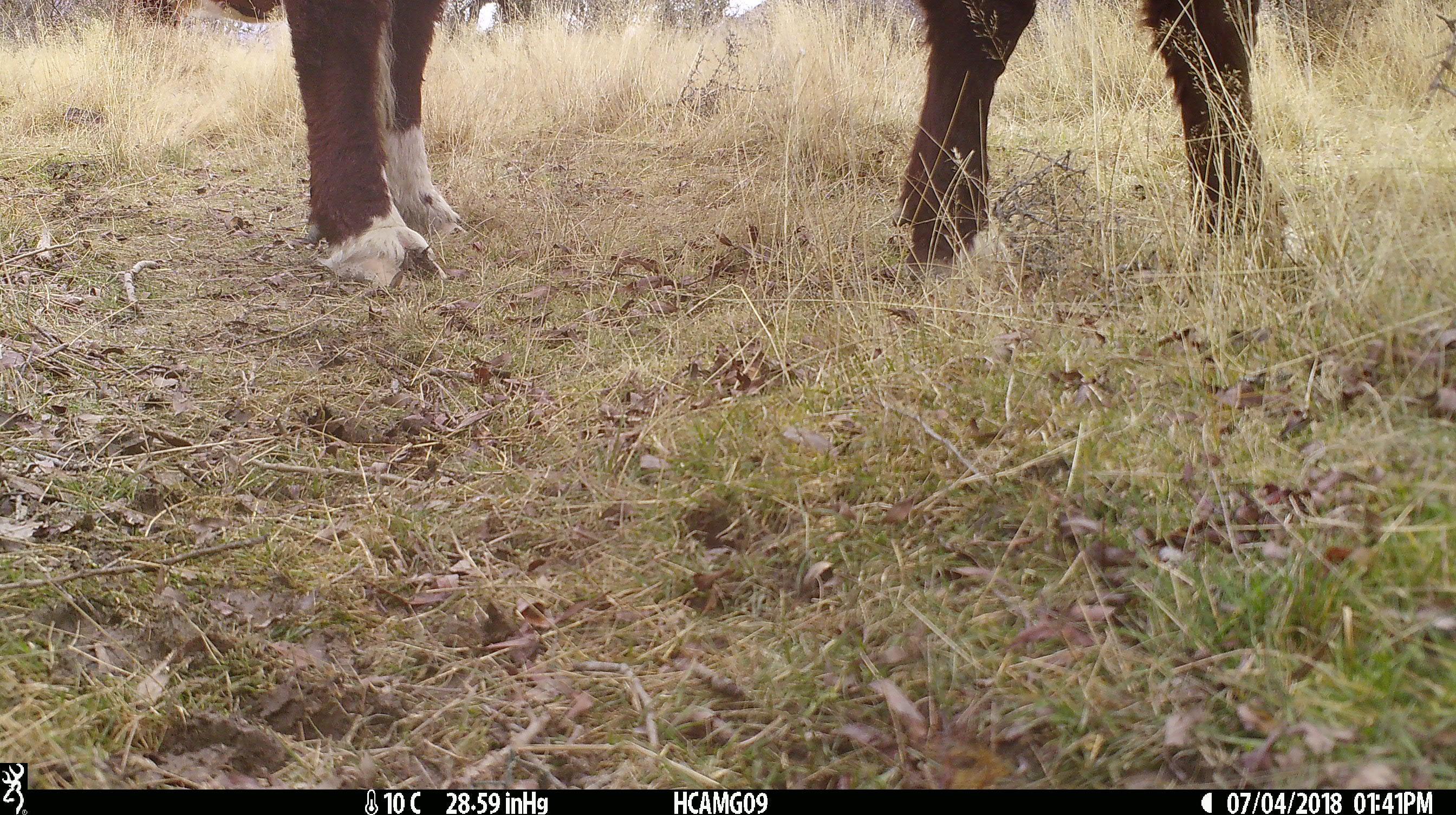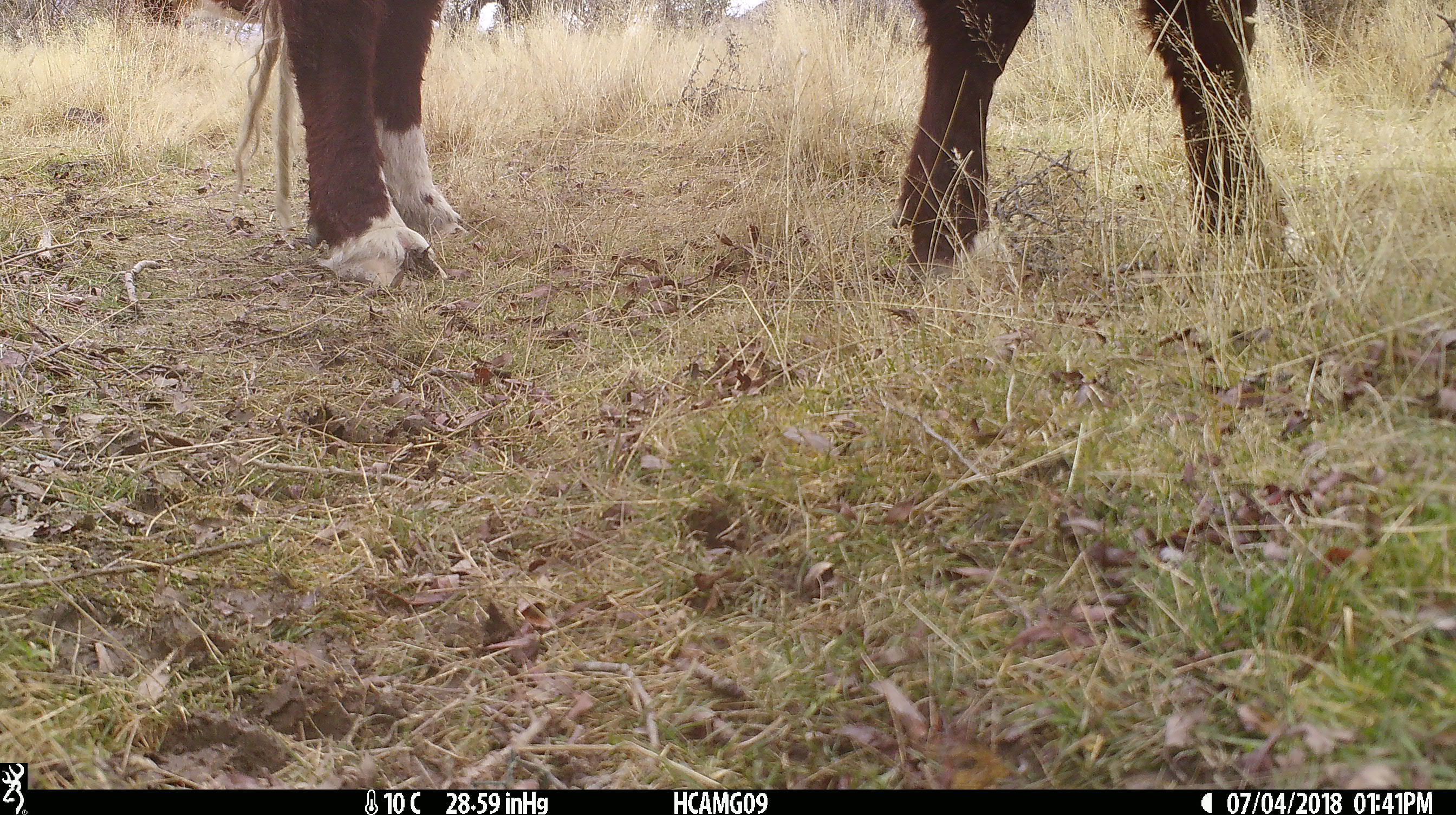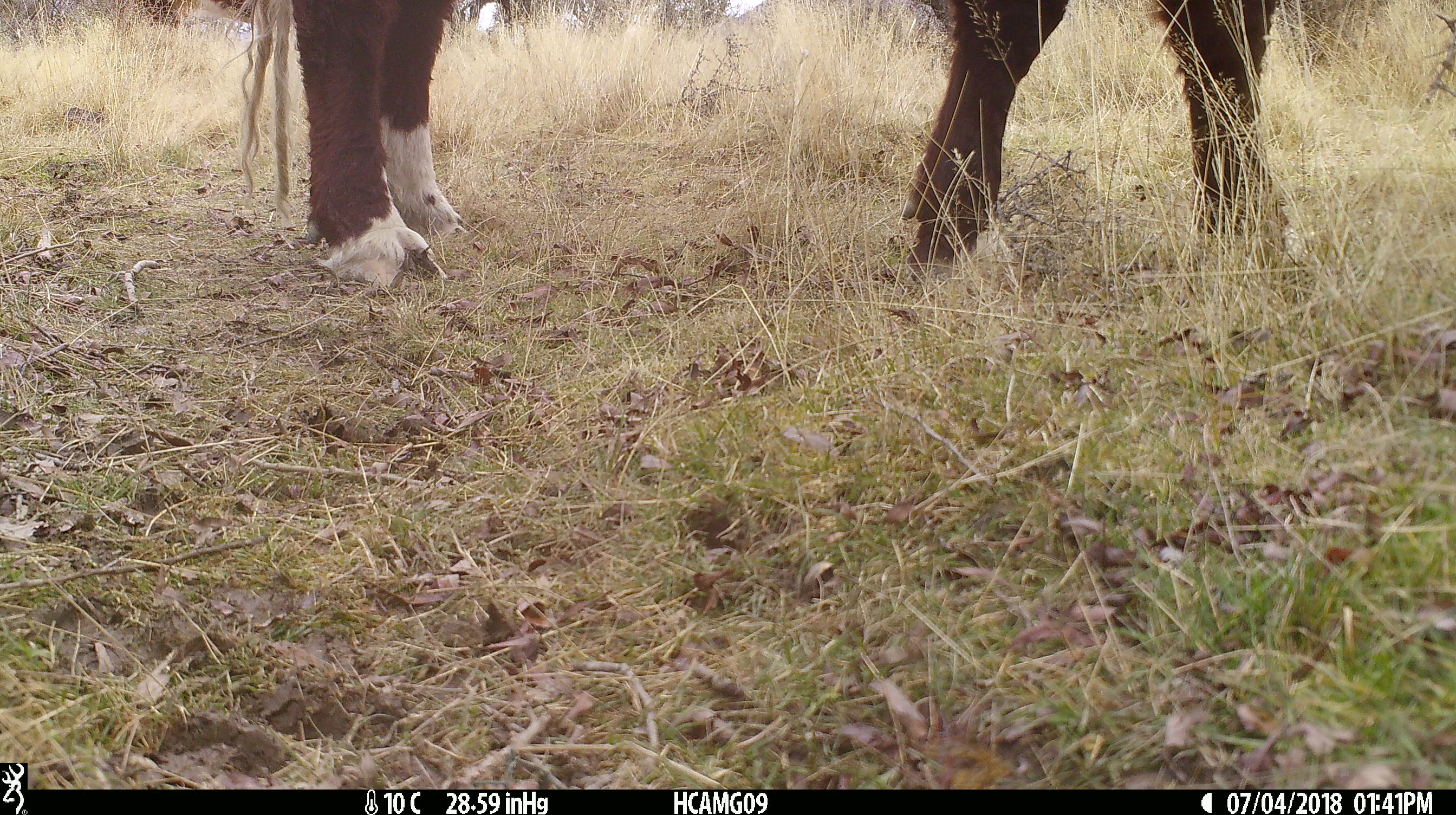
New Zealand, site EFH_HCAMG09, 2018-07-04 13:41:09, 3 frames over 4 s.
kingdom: Animalia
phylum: Chordata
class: Mammalia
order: Artiodactyla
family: Bovidae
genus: Bos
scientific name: Bos taurus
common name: domestic cow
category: cow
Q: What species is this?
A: Cow (domestic cow) (Bos taurus).